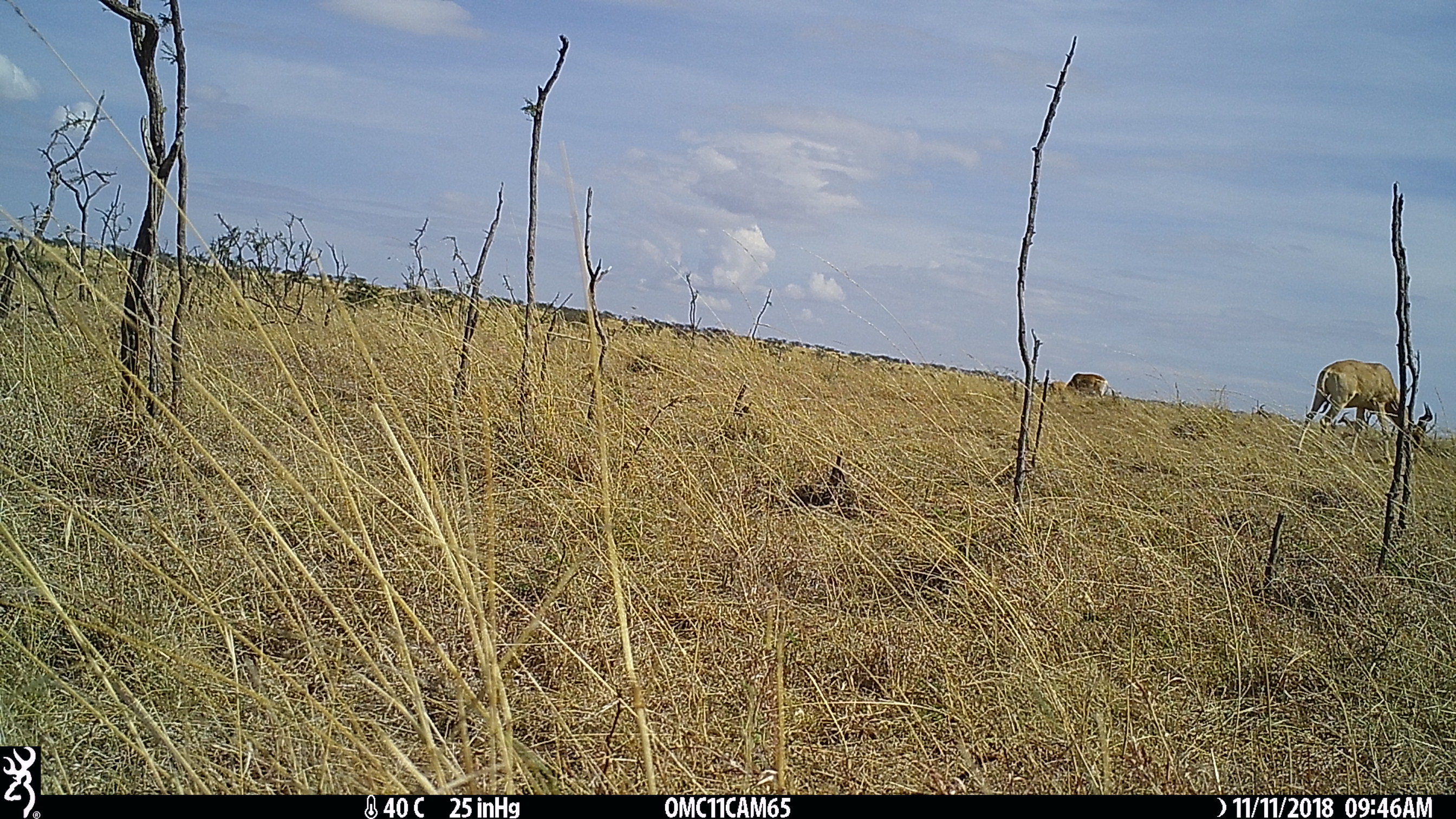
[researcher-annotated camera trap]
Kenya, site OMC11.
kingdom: Animalia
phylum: Chordata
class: Mammalia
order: Artiodactyla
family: Bovidae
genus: Alcelaphus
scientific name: Alcelaphus buselaphus cokii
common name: coke's hartebeest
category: hartebeest cokes